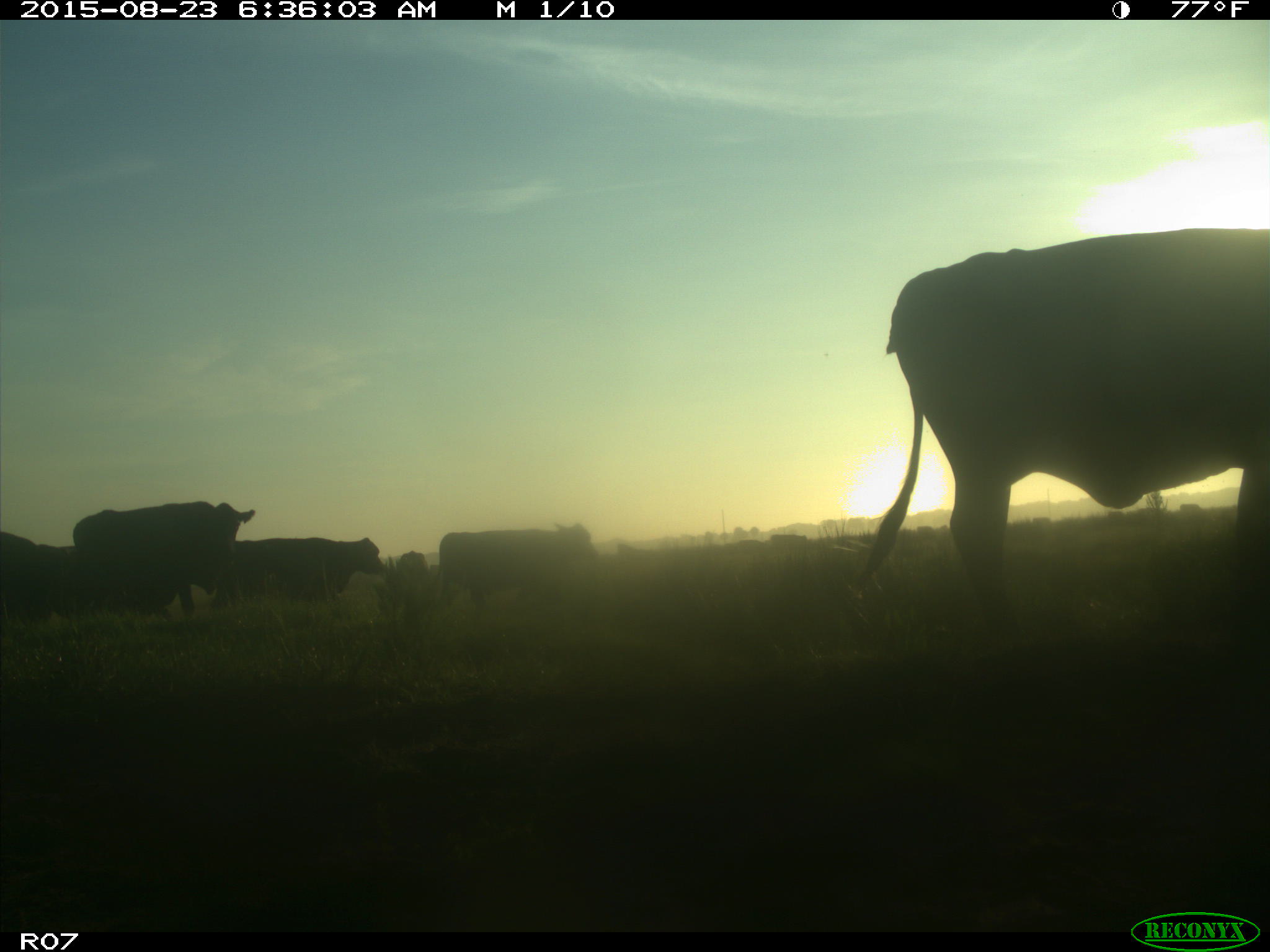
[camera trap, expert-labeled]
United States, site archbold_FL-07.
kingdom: Animalia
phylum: Chordata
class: Mammalia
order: Artiodactyla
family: Bovidae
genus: Bos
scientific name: Bos taurus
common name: domestic cow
Bos taurus (domestic cow).